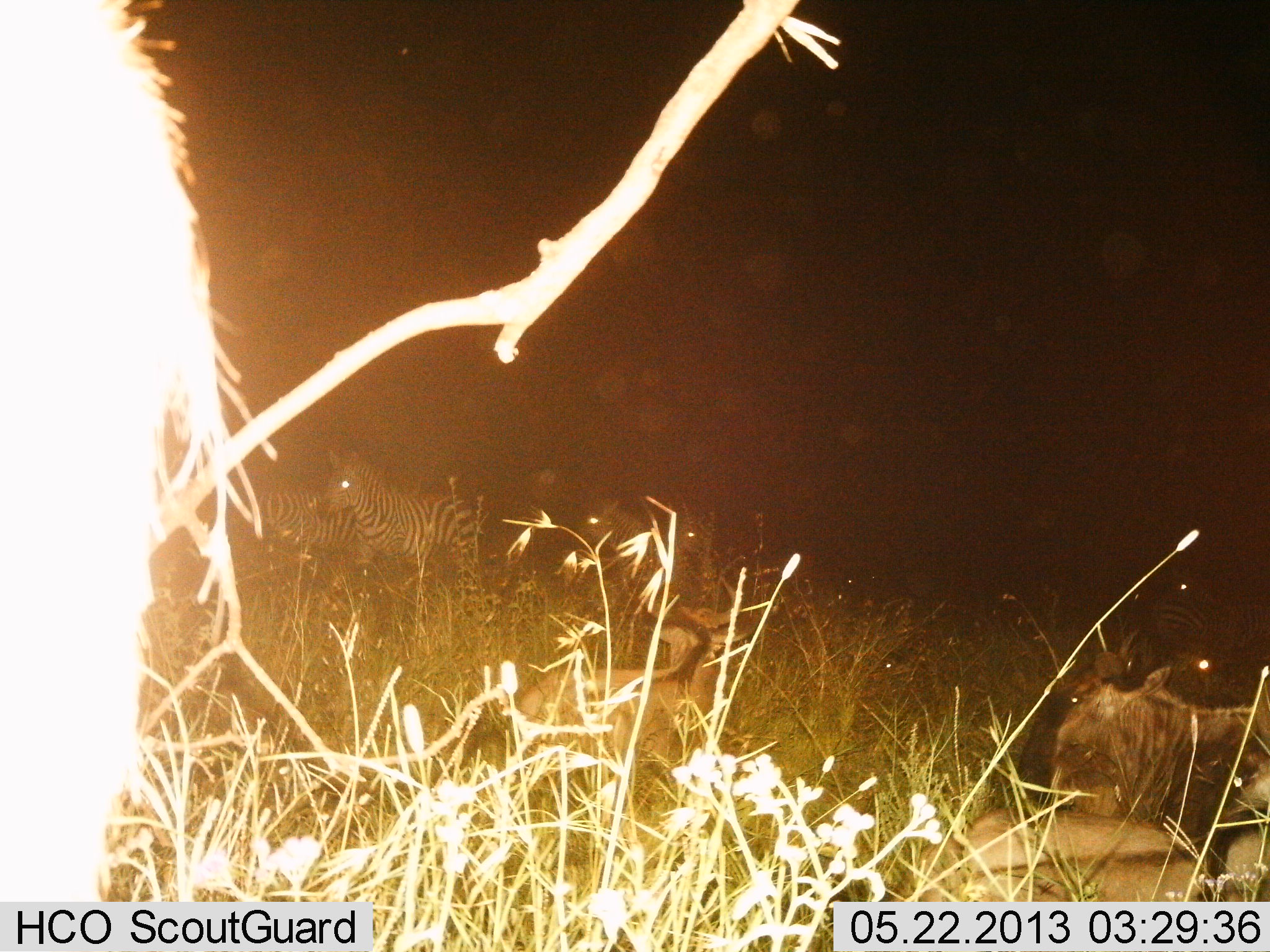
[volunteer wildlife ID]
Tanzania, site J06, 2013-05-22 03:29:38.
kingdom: Animalia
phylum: Chordata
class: Mammalia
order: Artiodactyla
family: Bovidae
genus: Connochaetes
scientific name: Connochaetes taurinus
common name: blue wildebeest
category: wildebeest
Wildebeest (blue wildebeest) (Connochaetes taurinus), count 2. Behavior (volunteer vote fractions): standing 46%, resting 100%, moving 8%, interacting 8%. Young present (vote fraction): 23%. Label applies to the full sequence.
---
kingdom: Animalia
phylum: Chordata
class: Mammalia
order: Perissodactyla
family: Equidae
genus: Equus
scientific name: Equus quagga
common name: plains zebra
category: zebra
Zebra (plains zebra) (Equus quagga), count 4. Behavior (volunteer vote fractions): standing 71%, resting 12%, moving 35%, interacting 6%. Young present (vote fraction): 0%. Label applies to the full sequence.